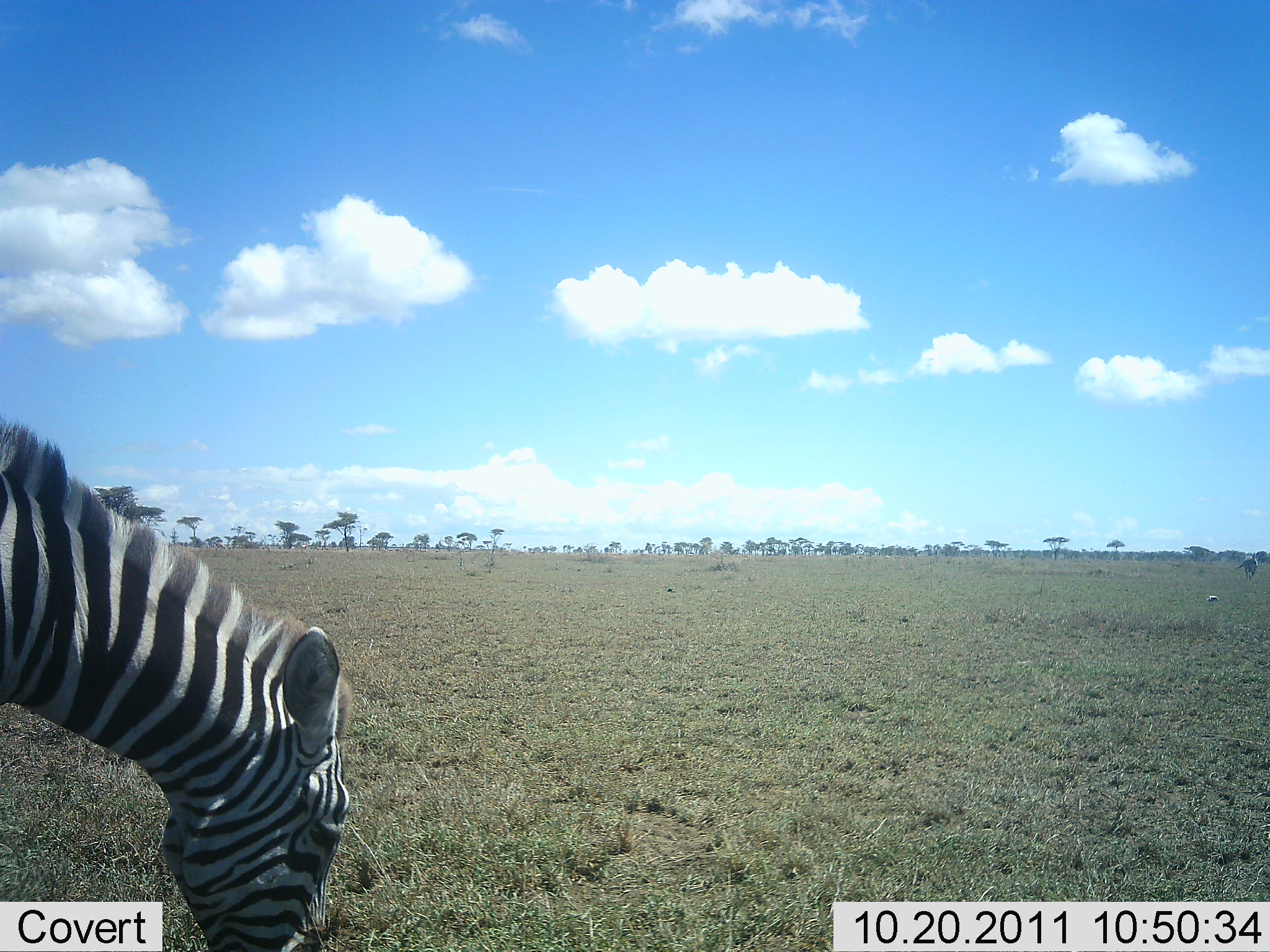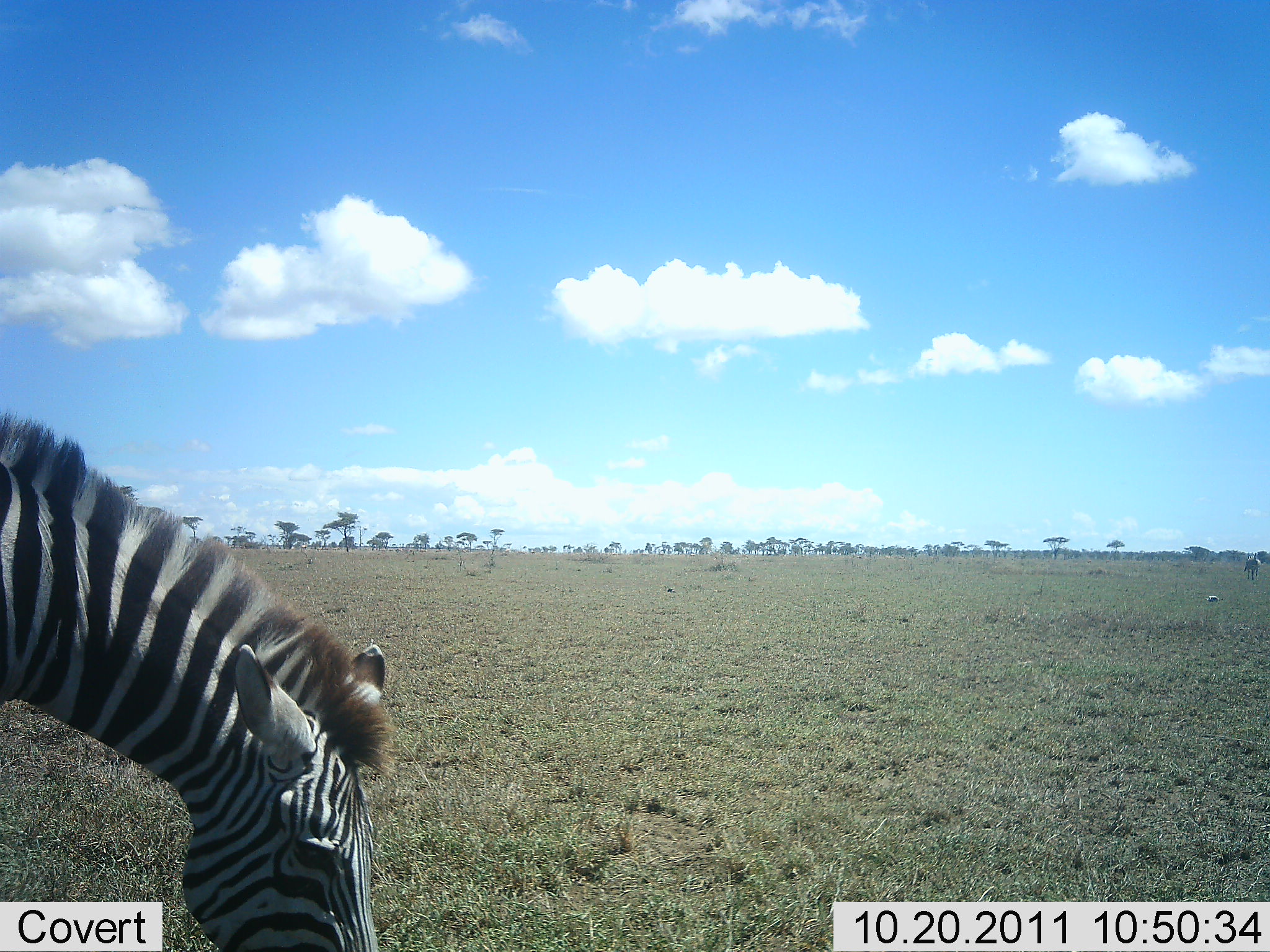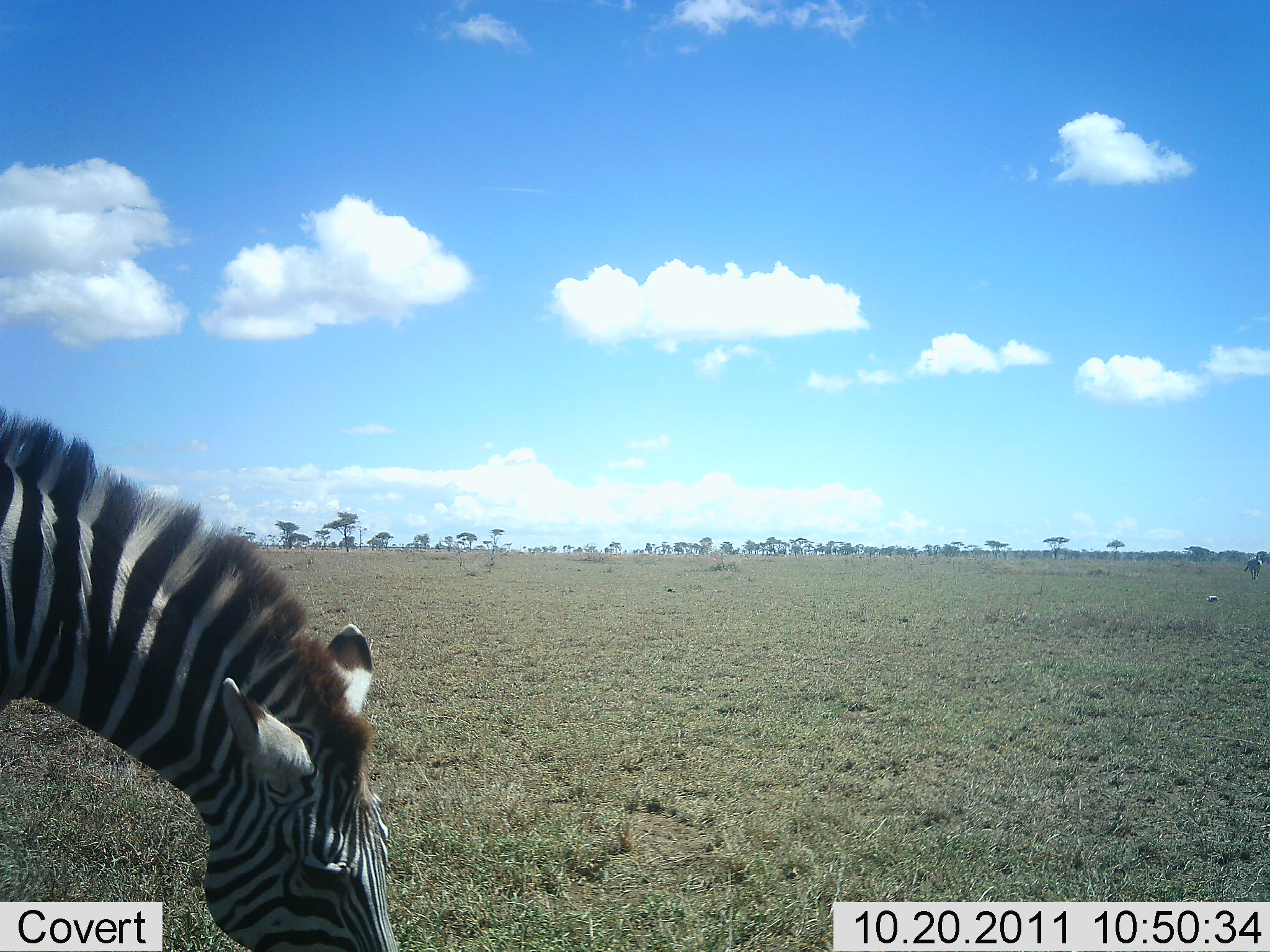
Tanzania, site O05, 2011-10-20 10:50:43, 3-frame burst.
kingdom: Animalia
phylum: Chordata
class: Mammalia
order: Perissodactyla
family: Equidae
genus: Equus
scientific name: Equus quagga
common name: plains zebra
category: zebra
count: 1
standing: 10%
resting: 0%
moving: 10%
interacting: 0%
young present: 0%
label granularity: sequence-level